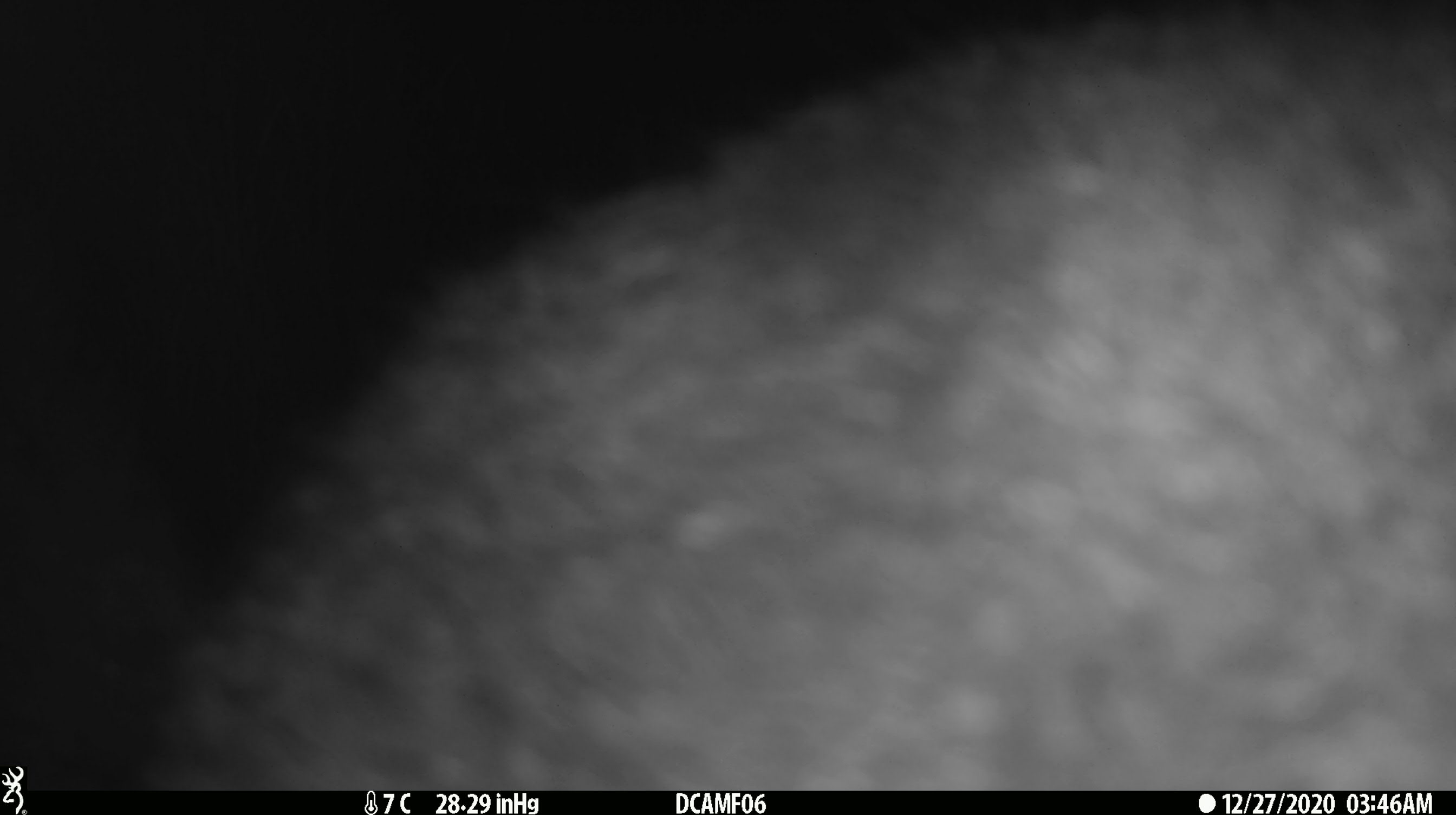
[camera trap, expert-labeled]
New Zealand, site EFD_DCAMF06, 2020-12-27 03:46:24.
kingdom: Animalia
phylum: Chordata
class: Mammalia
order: Diprotodontia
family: Phalangeridae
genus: Trichosurus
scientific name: Trichosurus vulpecula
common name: common brushtail possum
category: possum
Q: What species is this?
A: Possum (common brushtail possum) (Trichosurus vulpecula).